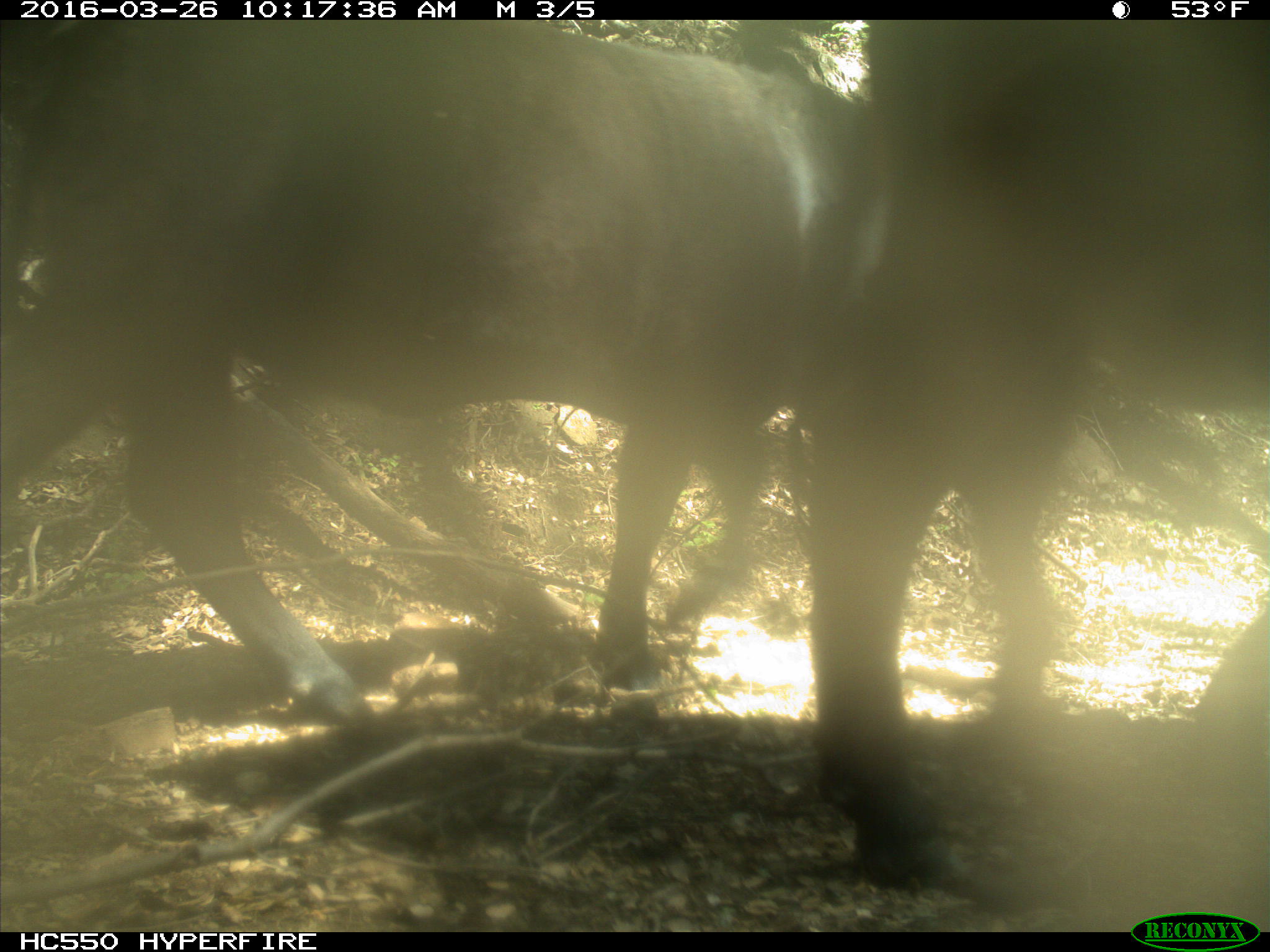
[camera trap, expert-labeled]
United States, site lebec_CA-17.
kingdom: Animalia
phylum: Chordata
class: Mammalia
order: Artiodactyla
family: Bovidae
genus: Bos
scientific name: Bos taurus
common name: domestic cow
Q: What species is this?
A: Bos taurus (domestic cow).